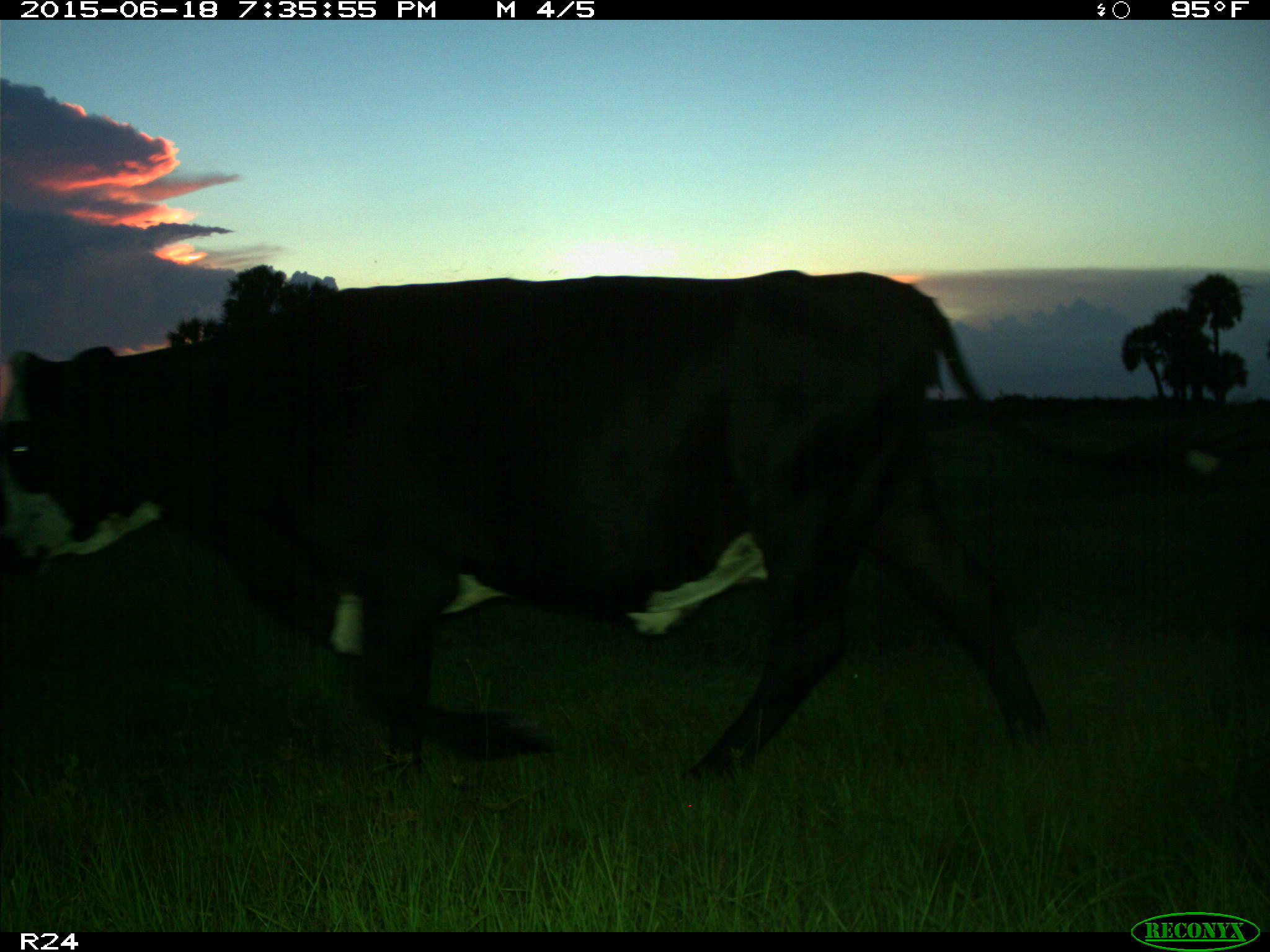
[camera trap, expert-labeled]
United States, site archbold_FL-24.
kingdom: Animalia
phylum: Chordata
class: Mammalia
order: Artiodactyla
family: Bovidae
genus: Bos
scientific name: Bos taurus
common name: domestic cow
Bos taurus (domestic cow).